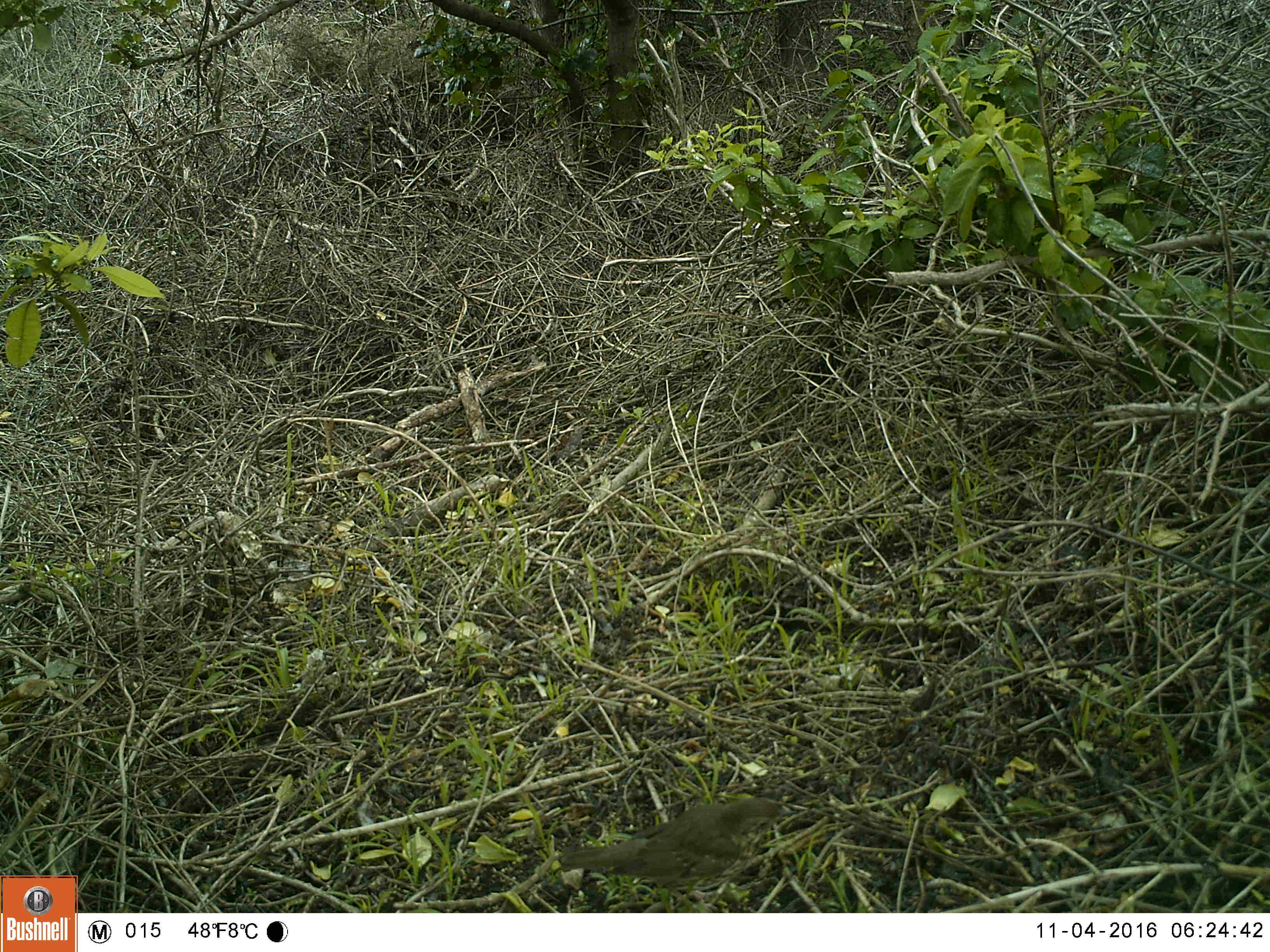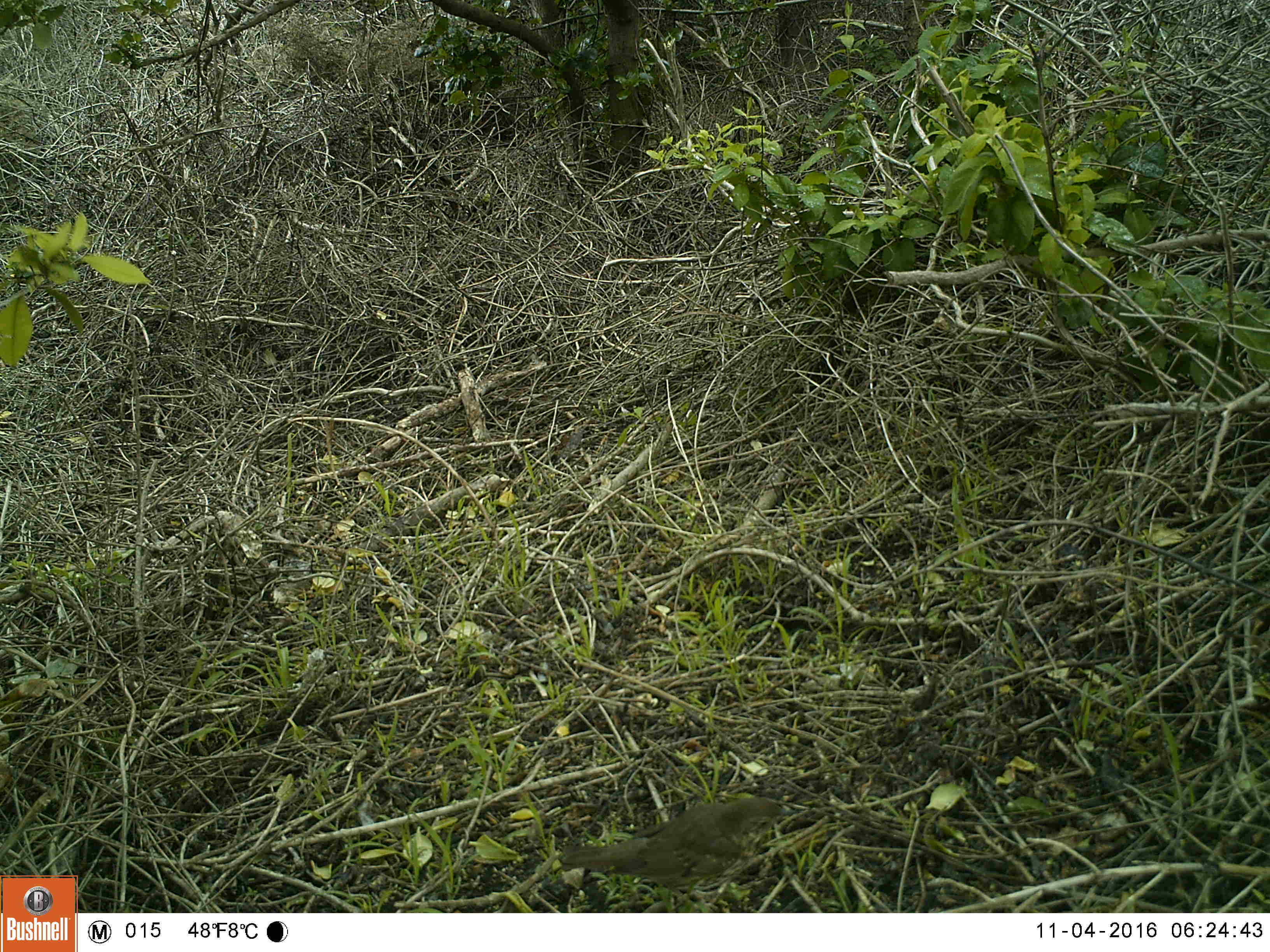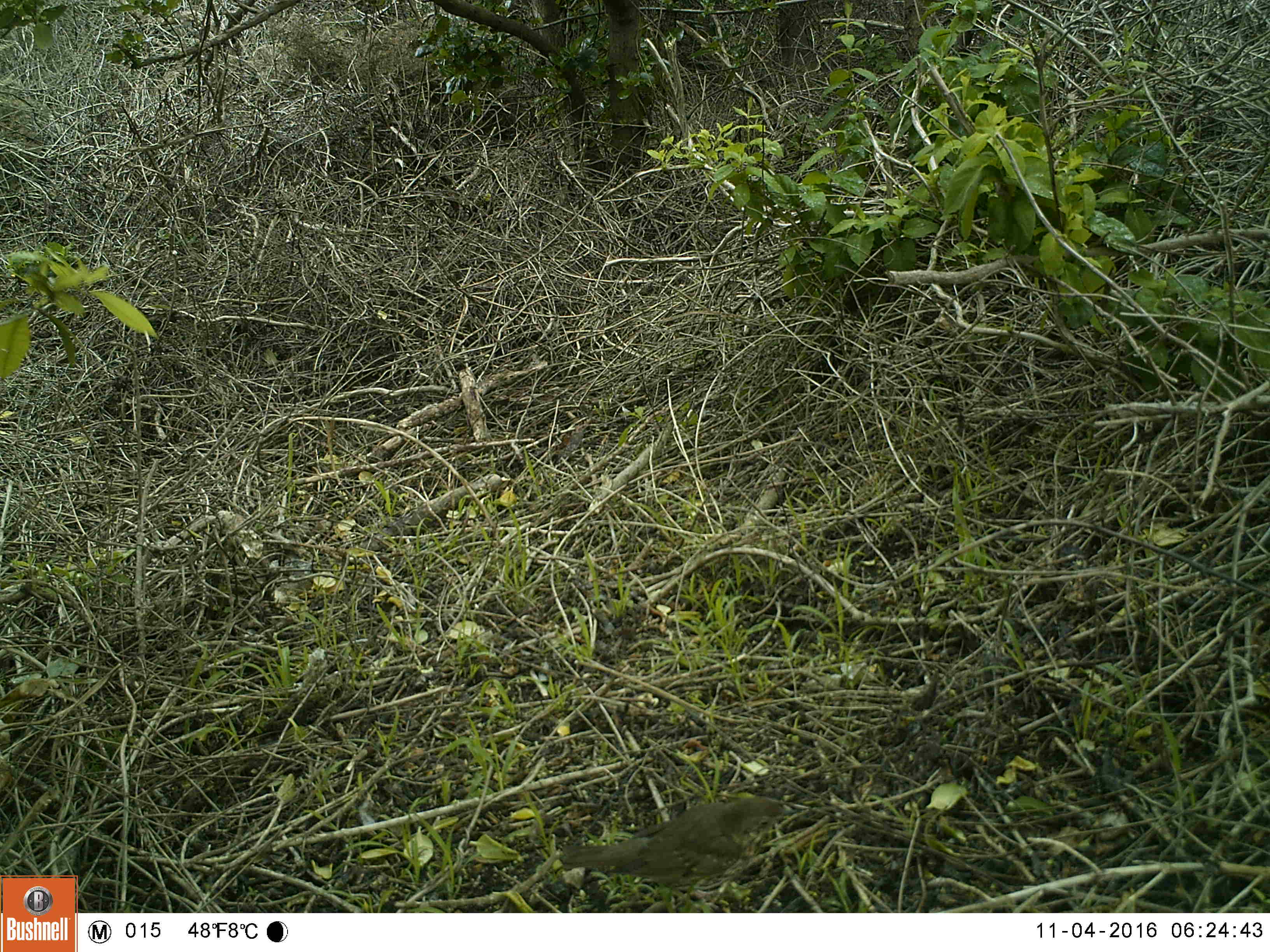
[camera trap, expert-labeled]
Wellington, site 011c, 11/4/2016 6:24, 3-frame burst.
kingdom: Animalia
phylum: Chordata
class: Aves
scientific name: Aves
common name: bird